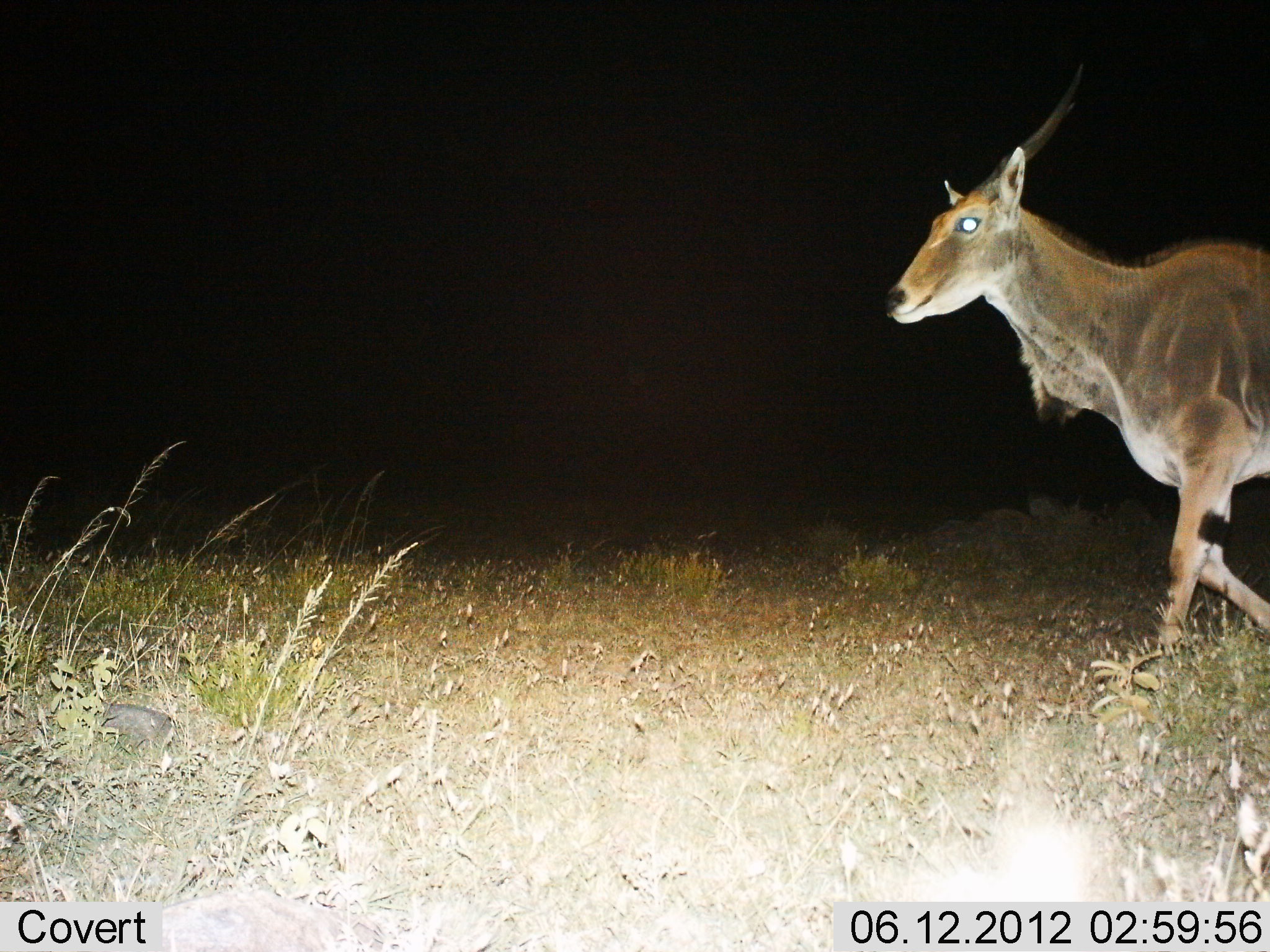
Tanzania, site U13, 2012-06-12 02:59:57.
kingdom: Animalia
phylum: Chordata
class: Mammalia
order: Artiodactyla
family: Bovidae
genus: Tragelaphus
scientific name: Tragelaphus oryx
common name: eland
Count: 1.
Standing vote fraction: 10%.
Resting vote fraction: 0%.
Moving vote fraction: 90%.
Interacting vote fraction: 0%.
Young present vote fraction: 0%.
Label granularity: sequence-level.